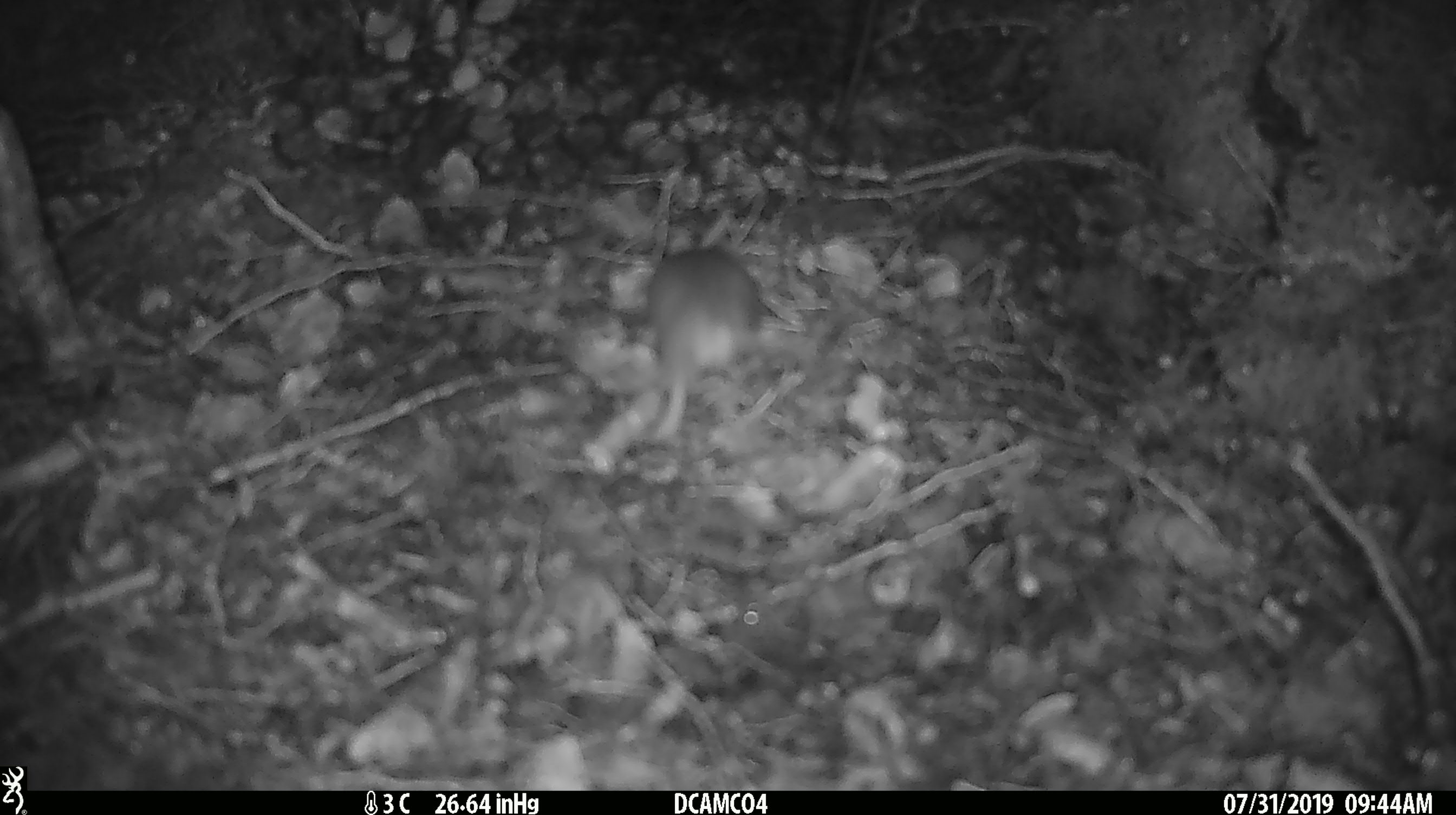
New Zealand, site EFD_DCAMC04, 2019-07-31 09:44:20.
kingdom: Animalia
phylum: Chordata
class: Mammalia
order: Rodentia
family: Muridae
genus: Mus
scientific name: Mus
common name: mouse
Mouse (Mus).